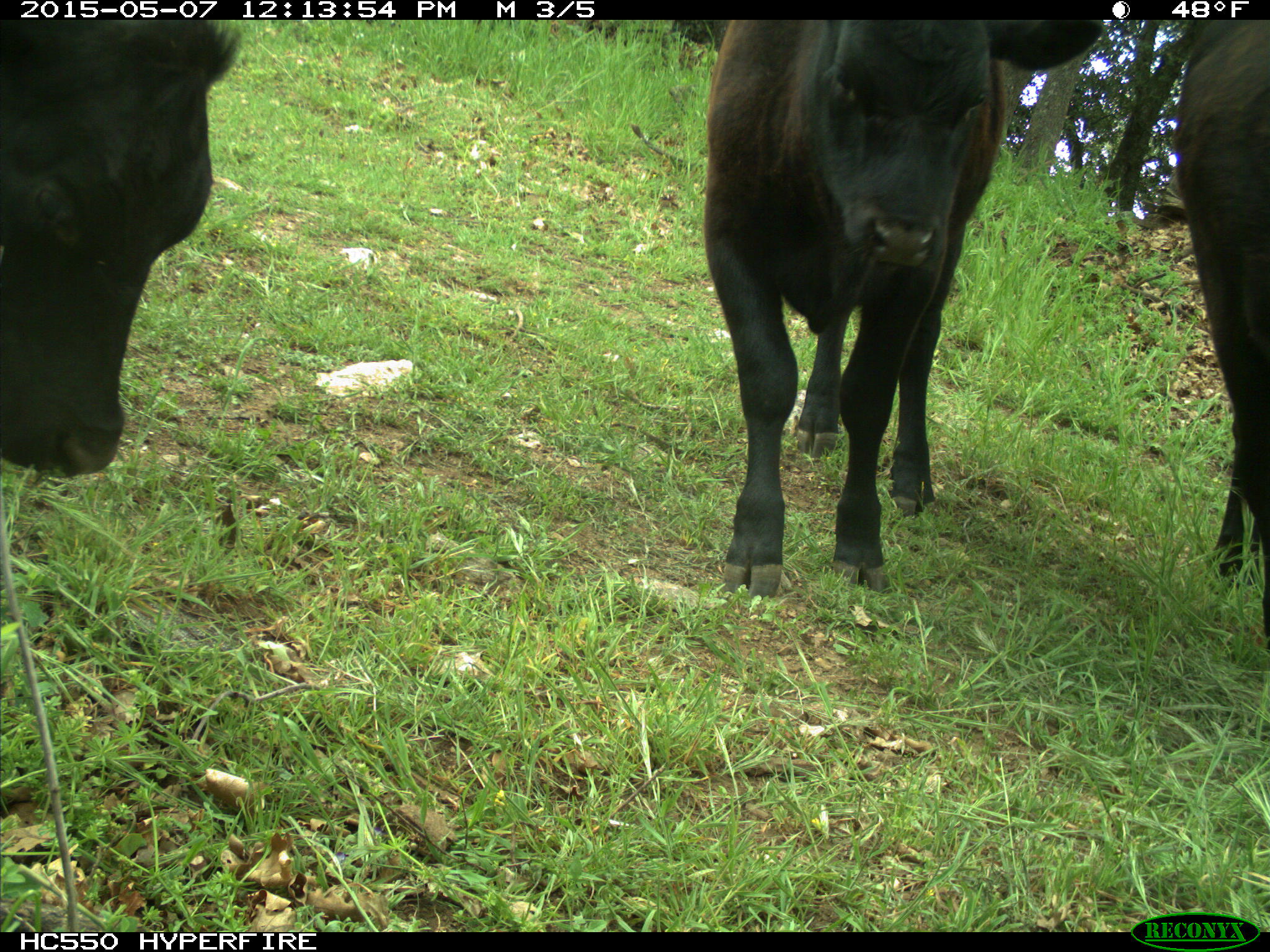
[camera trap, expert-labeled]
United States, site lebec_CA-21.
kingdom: Animalia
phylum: Chordata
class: Mammalia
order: Artiodactyla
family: Bovidae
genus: Bos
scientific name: Bos taurus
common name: domestic cow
Bos taurus (domestic cow).